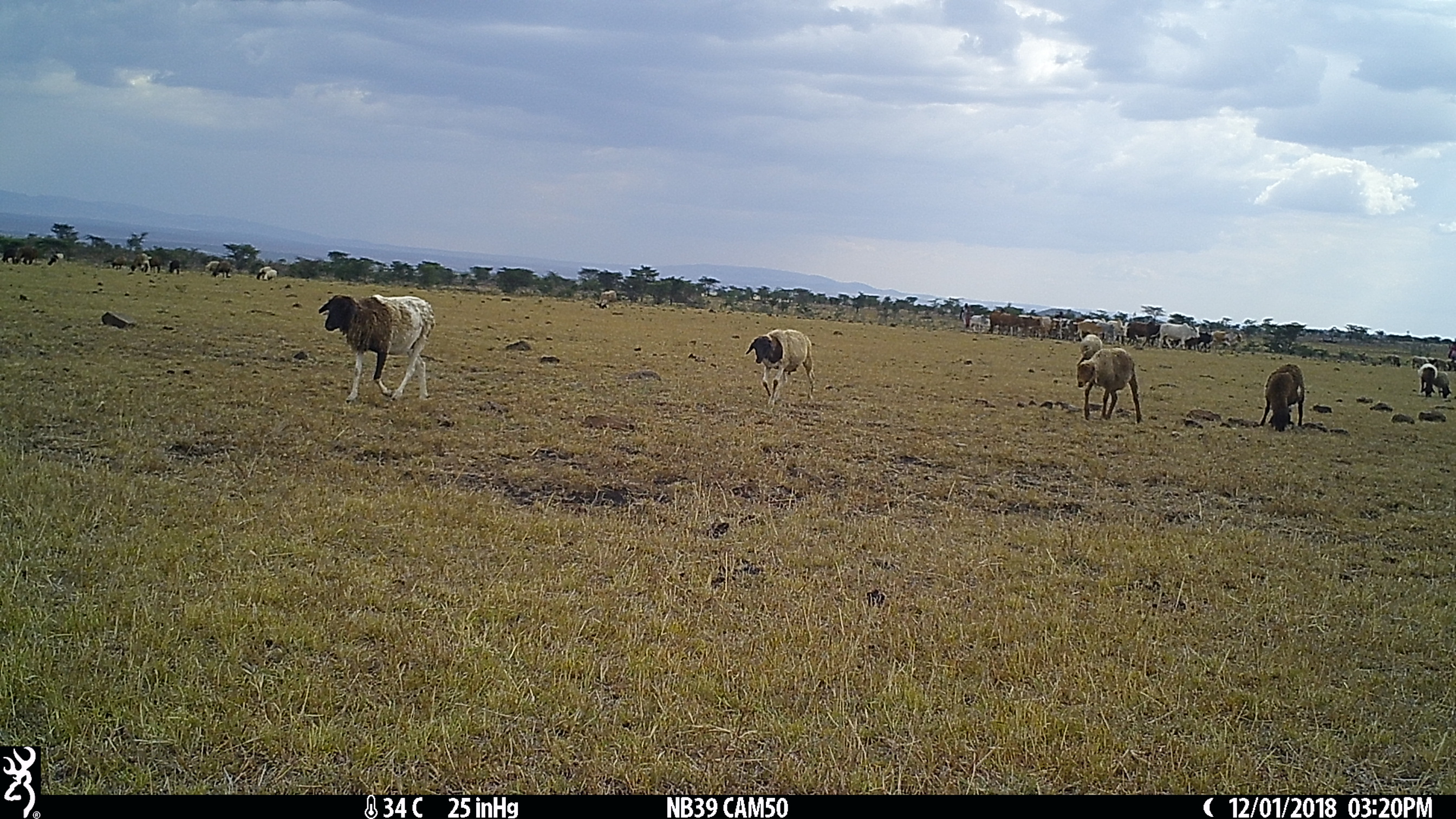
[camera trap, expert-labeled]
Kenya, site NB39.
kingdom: Animalia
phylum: Chordata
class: Mammalia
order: Artiodactyla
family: Bovidae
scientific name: Bovidae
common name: sheep or goat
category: shoat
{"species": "shoat (sheep or goat) (Bovidae)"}